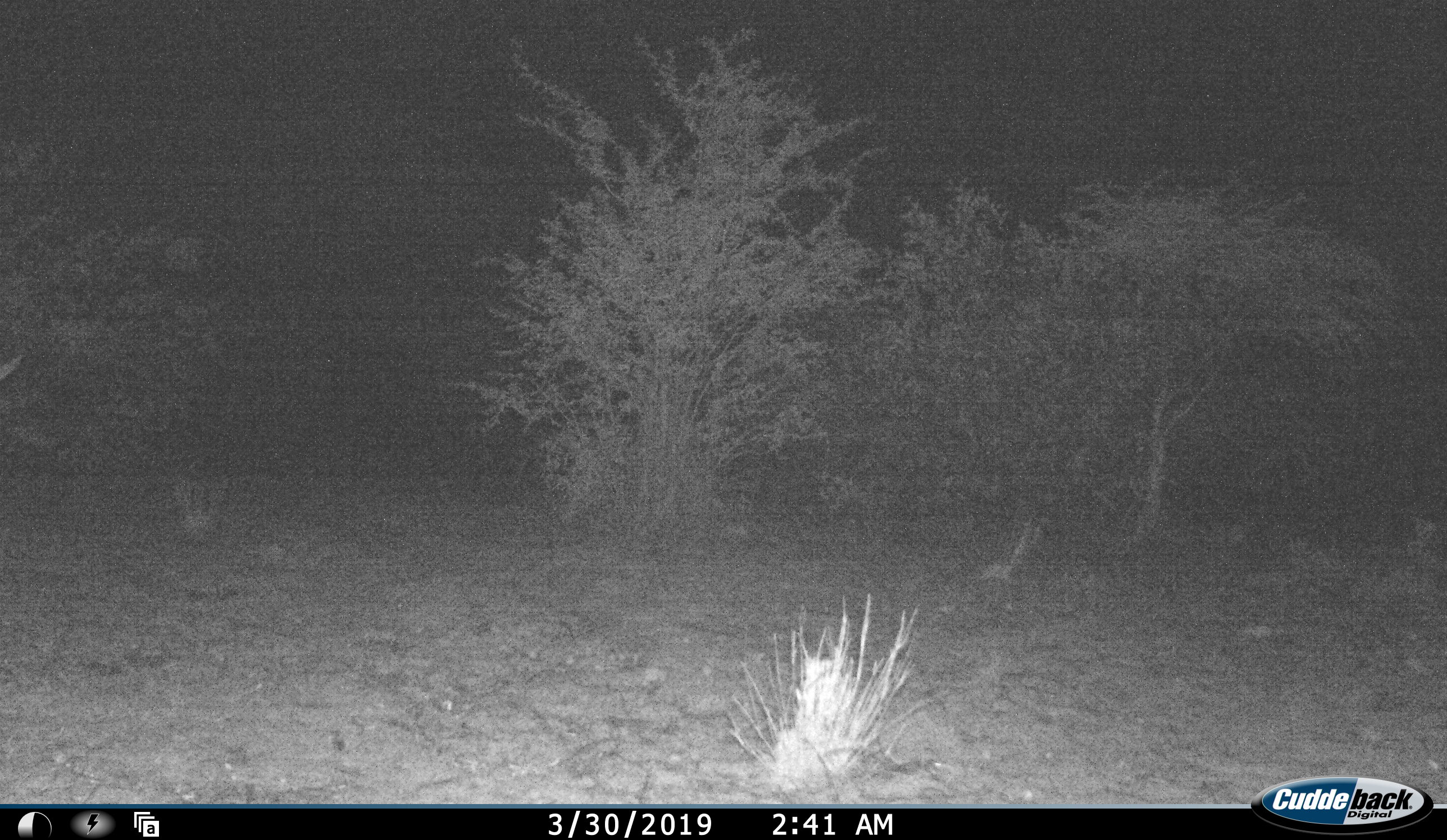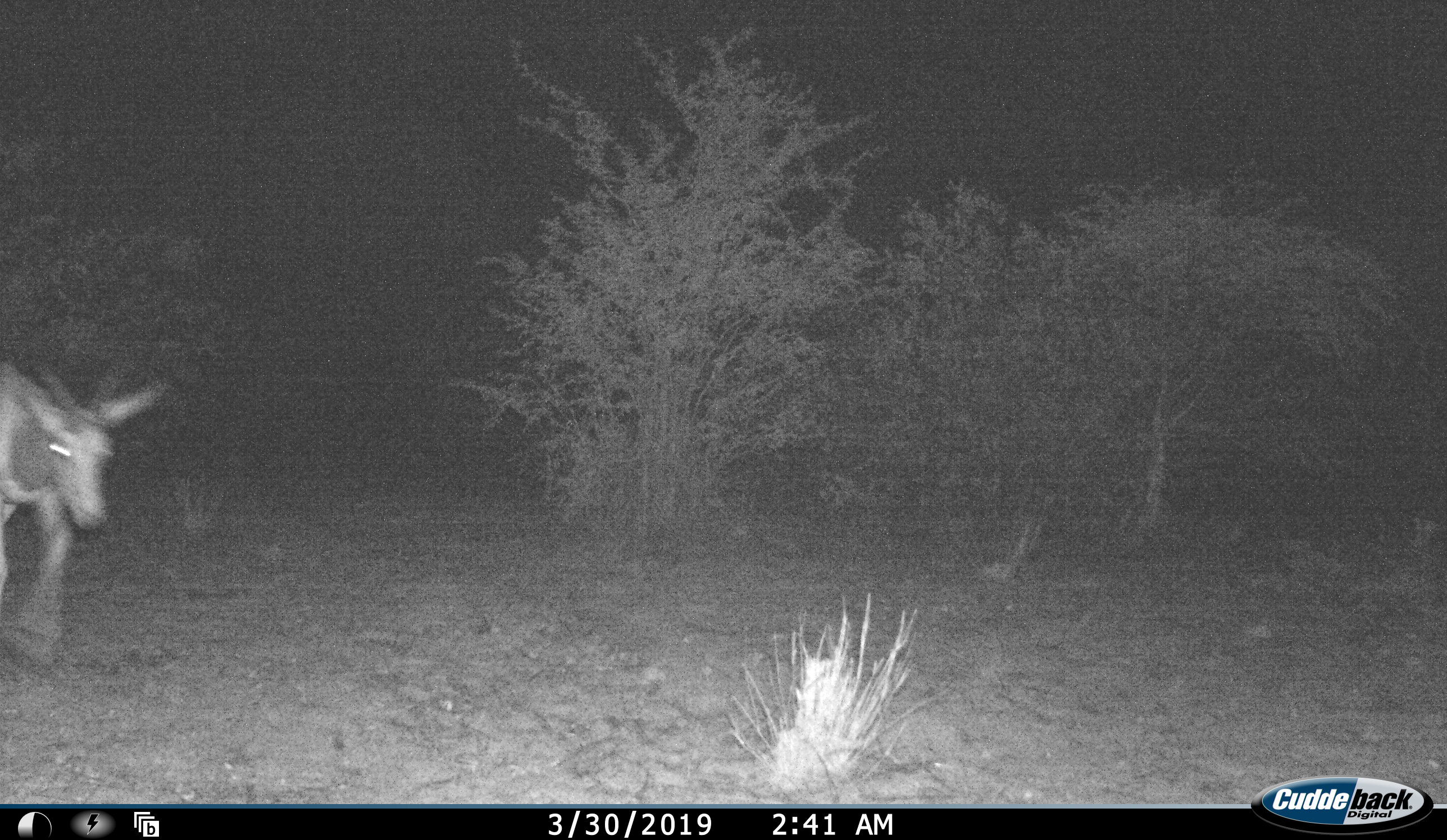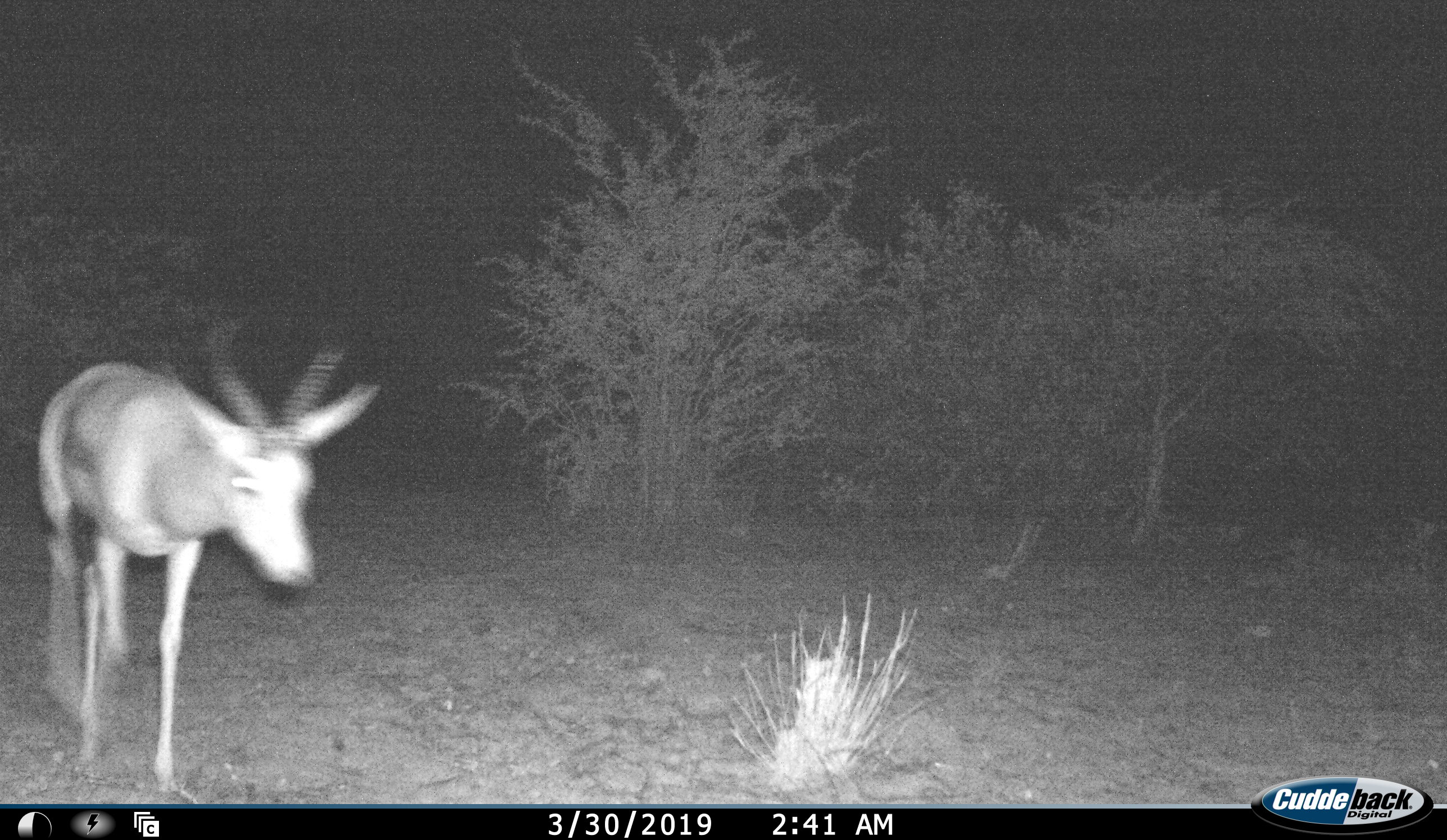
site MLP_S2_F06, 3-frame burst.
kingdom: Animalia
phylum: Chordata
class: Mammalia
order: Artiodactyla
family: Bovidae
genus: Antidorcas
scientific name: Antidorcas marsupialis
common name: springbok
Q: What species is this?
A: Springbok (Antidorcas marsupialis).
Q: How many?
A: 1.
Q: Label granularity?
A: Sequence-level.